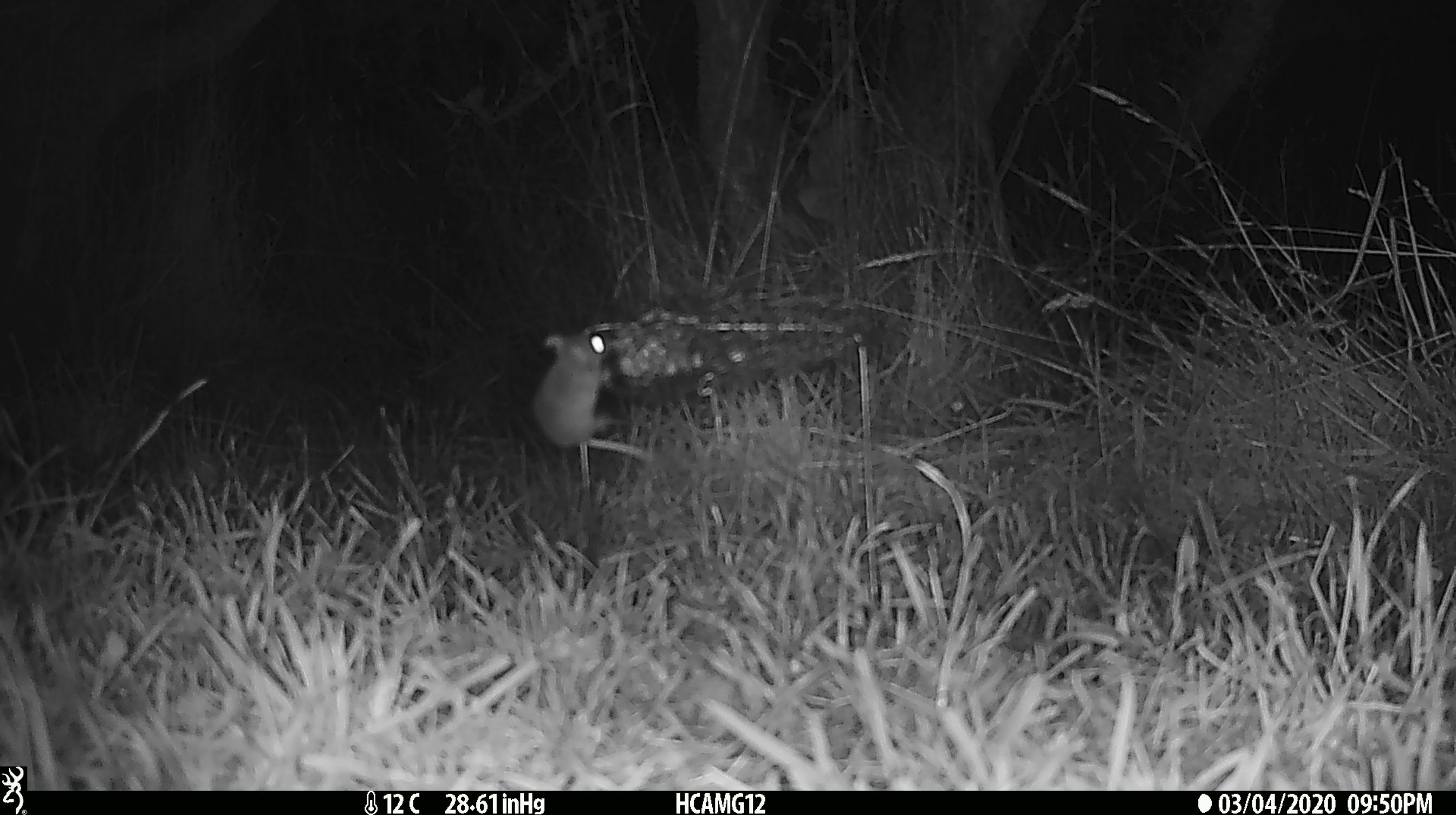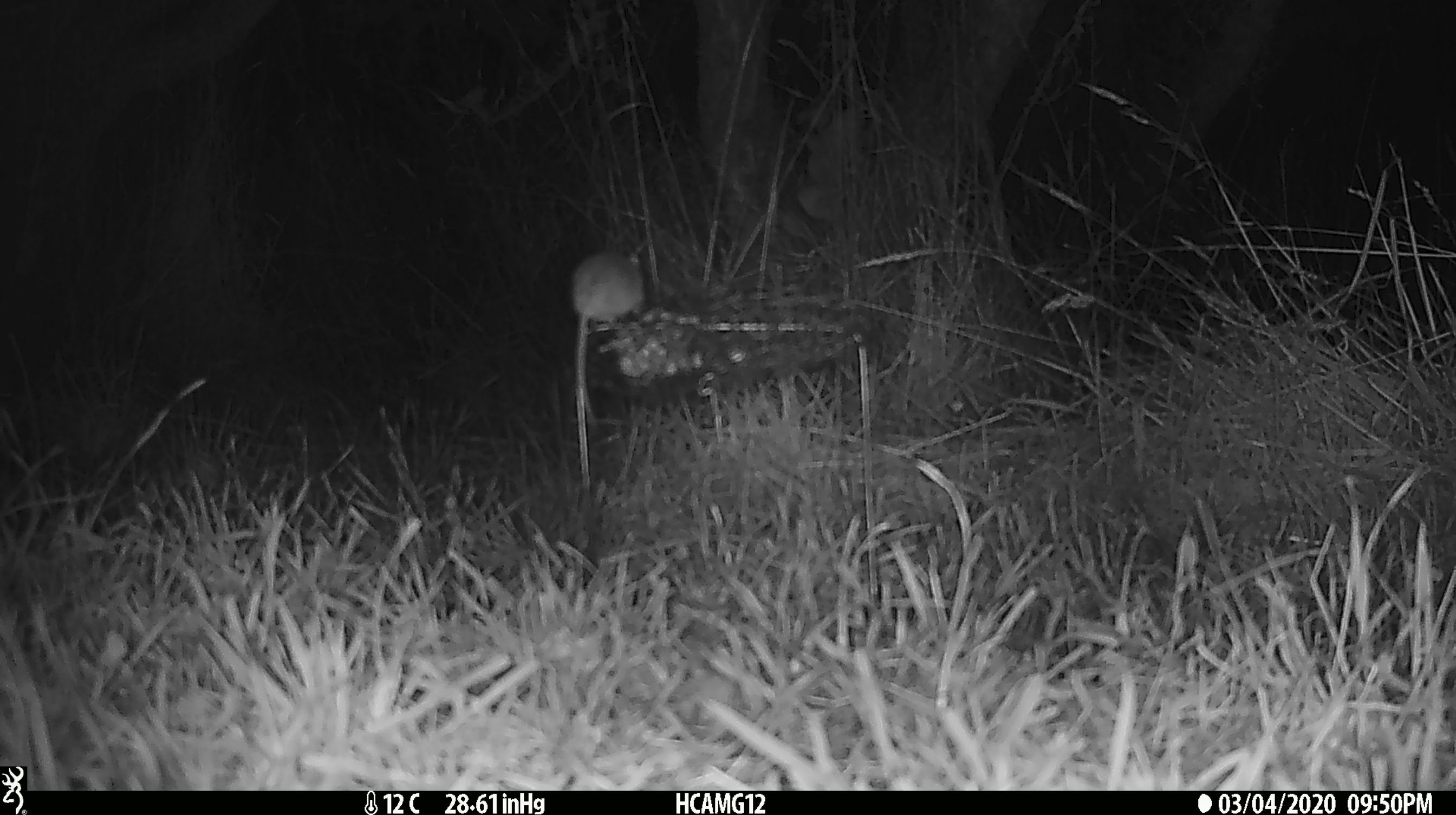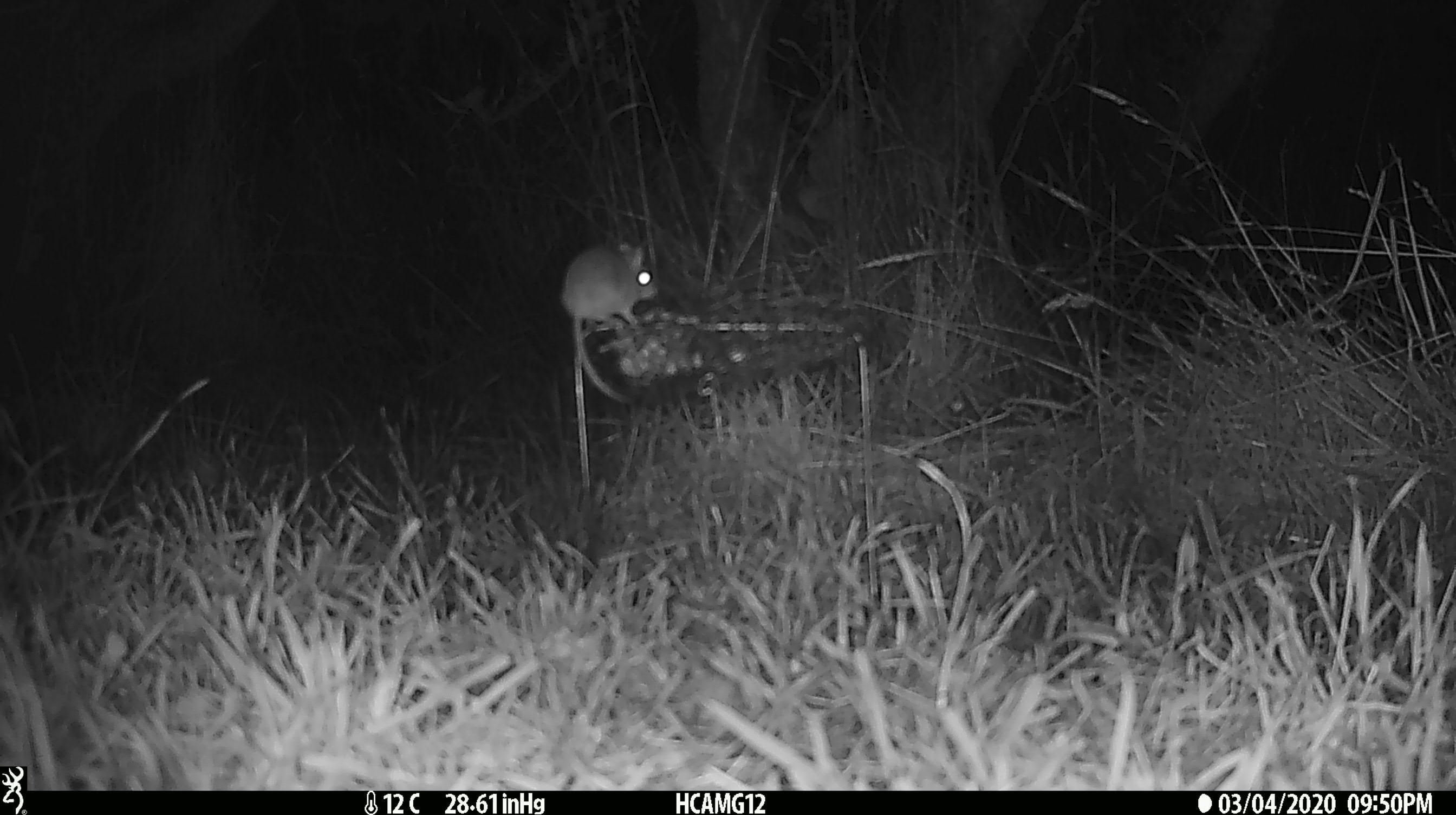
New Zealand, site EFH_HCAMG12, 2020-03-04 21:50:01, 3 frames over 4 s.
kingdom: Animalia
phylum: Chordata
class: Mammalia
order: Rodentia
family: Muridae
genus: Mus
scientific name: Mus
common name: mouse